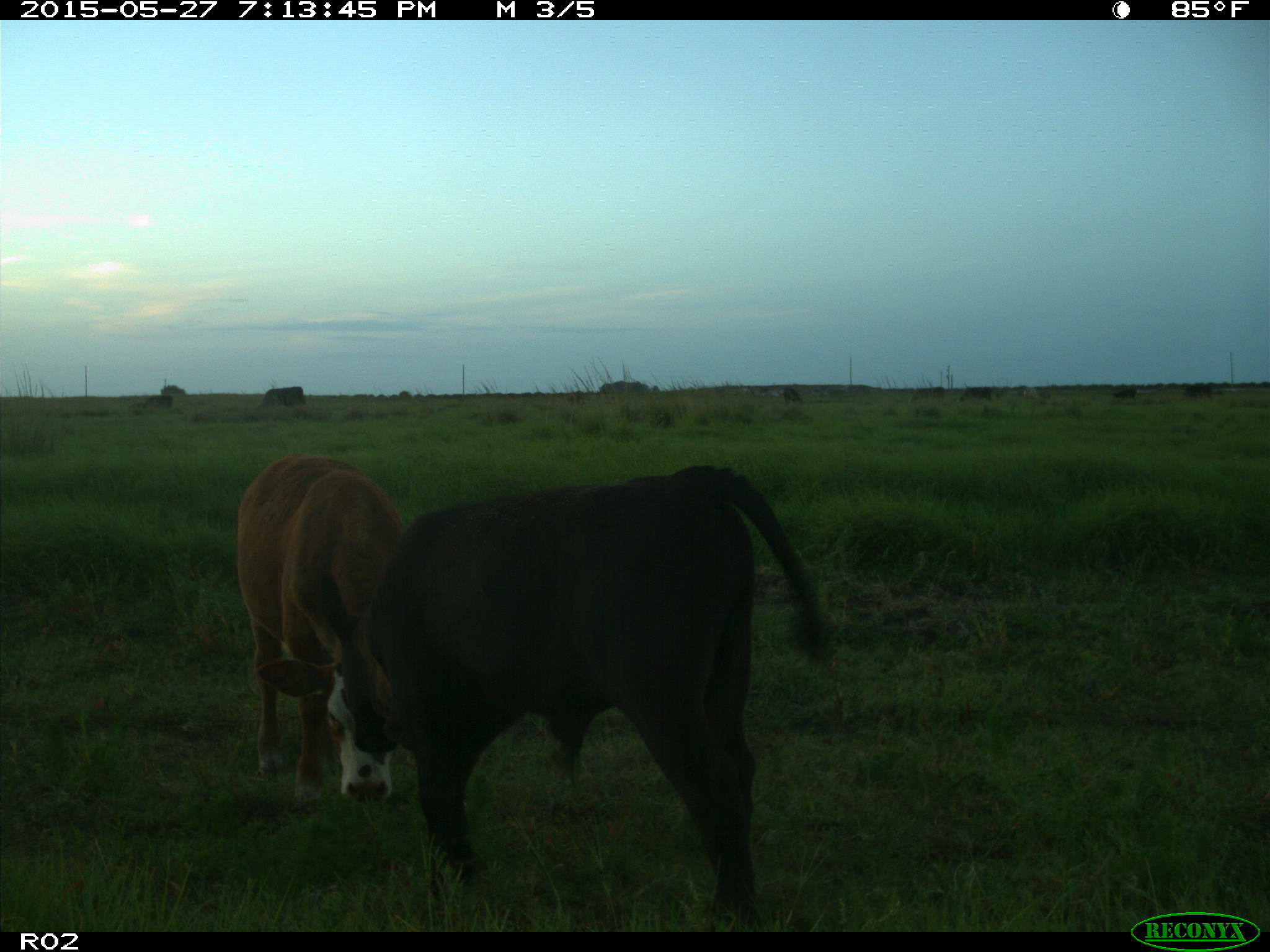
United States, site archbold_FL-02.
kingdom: Animalia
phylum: Chordata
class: Mammalia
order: Artiodactyla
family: Bovidae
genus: Bos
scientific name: Bos taurus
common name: domestic cow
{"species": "Bos taurus (domestic cow)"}